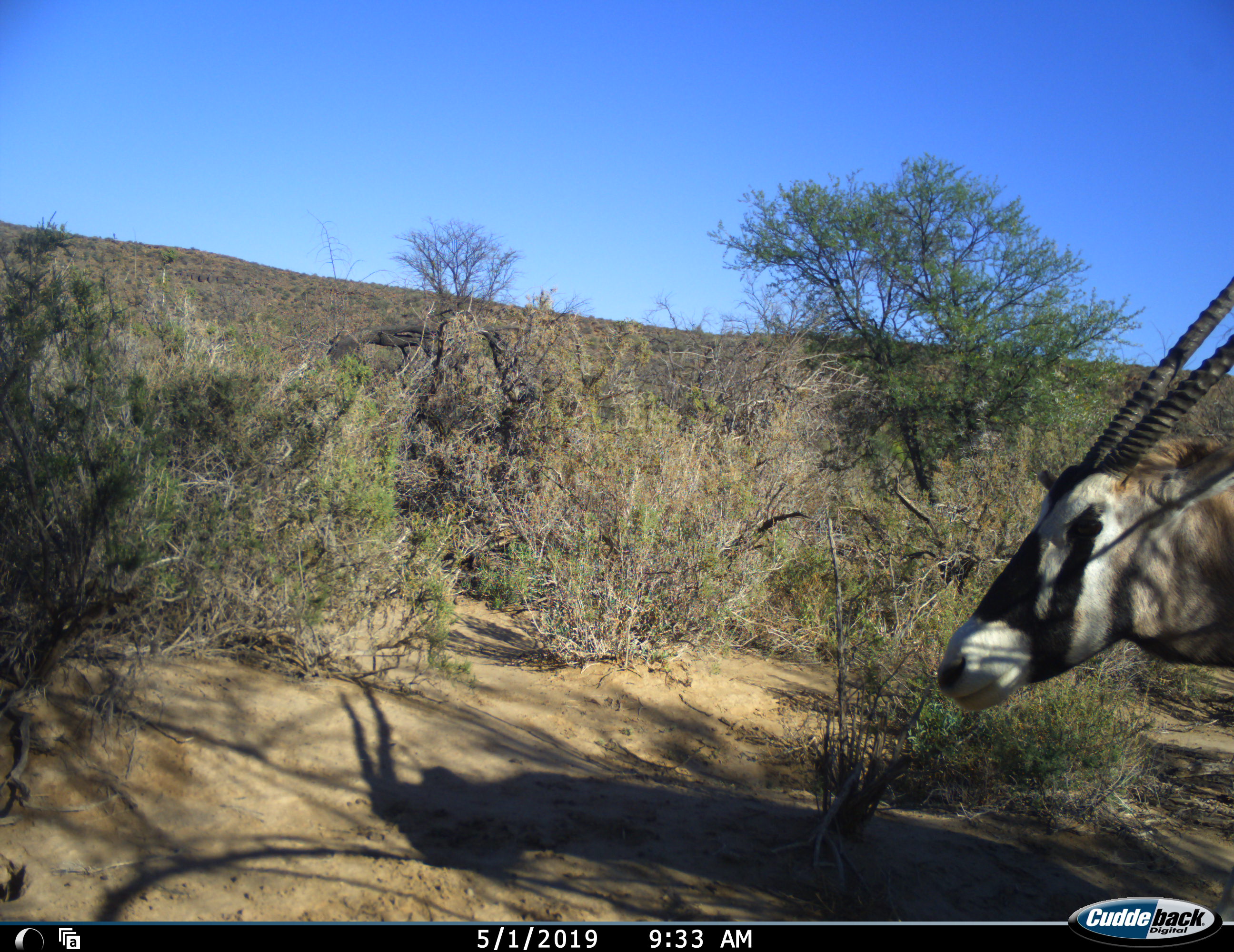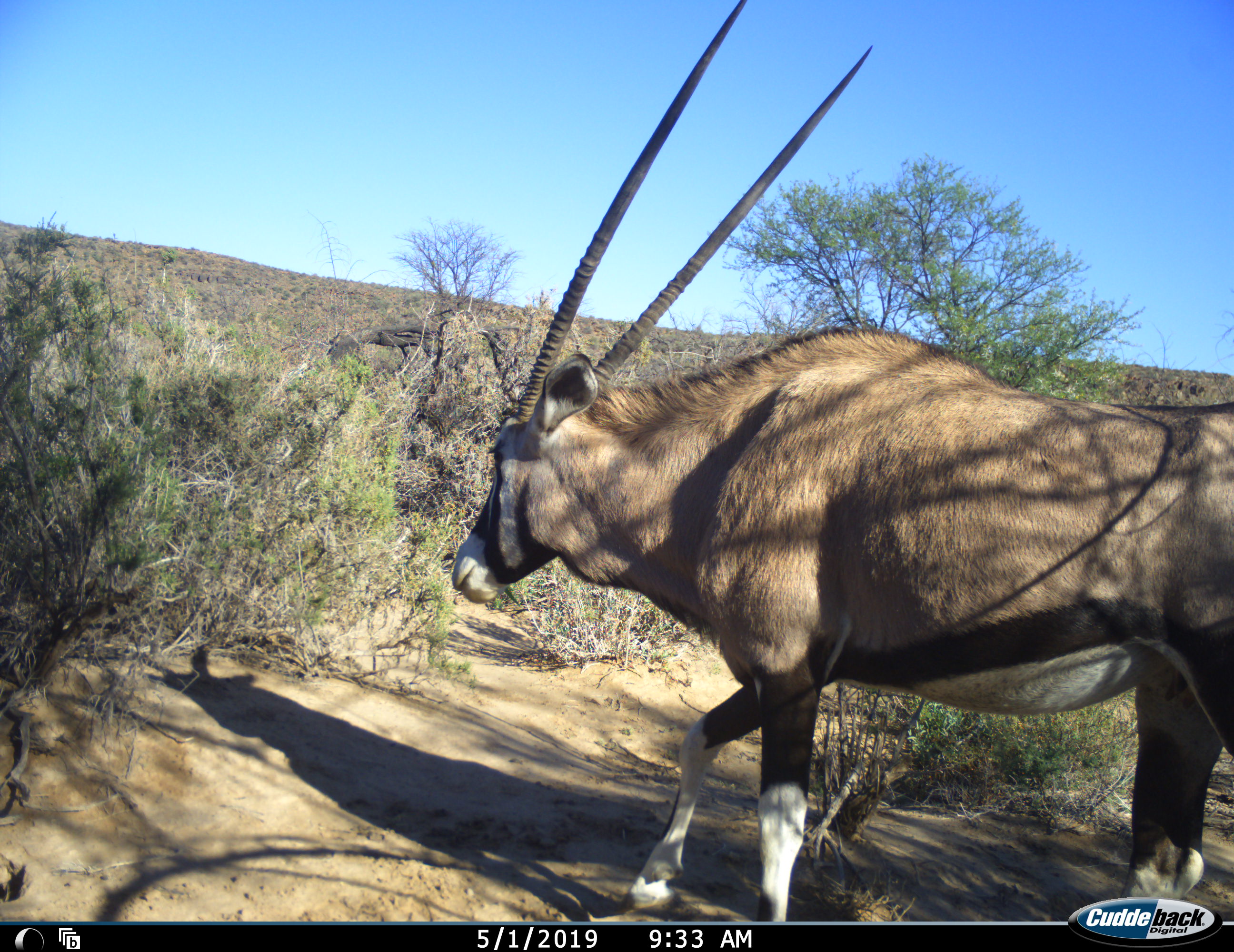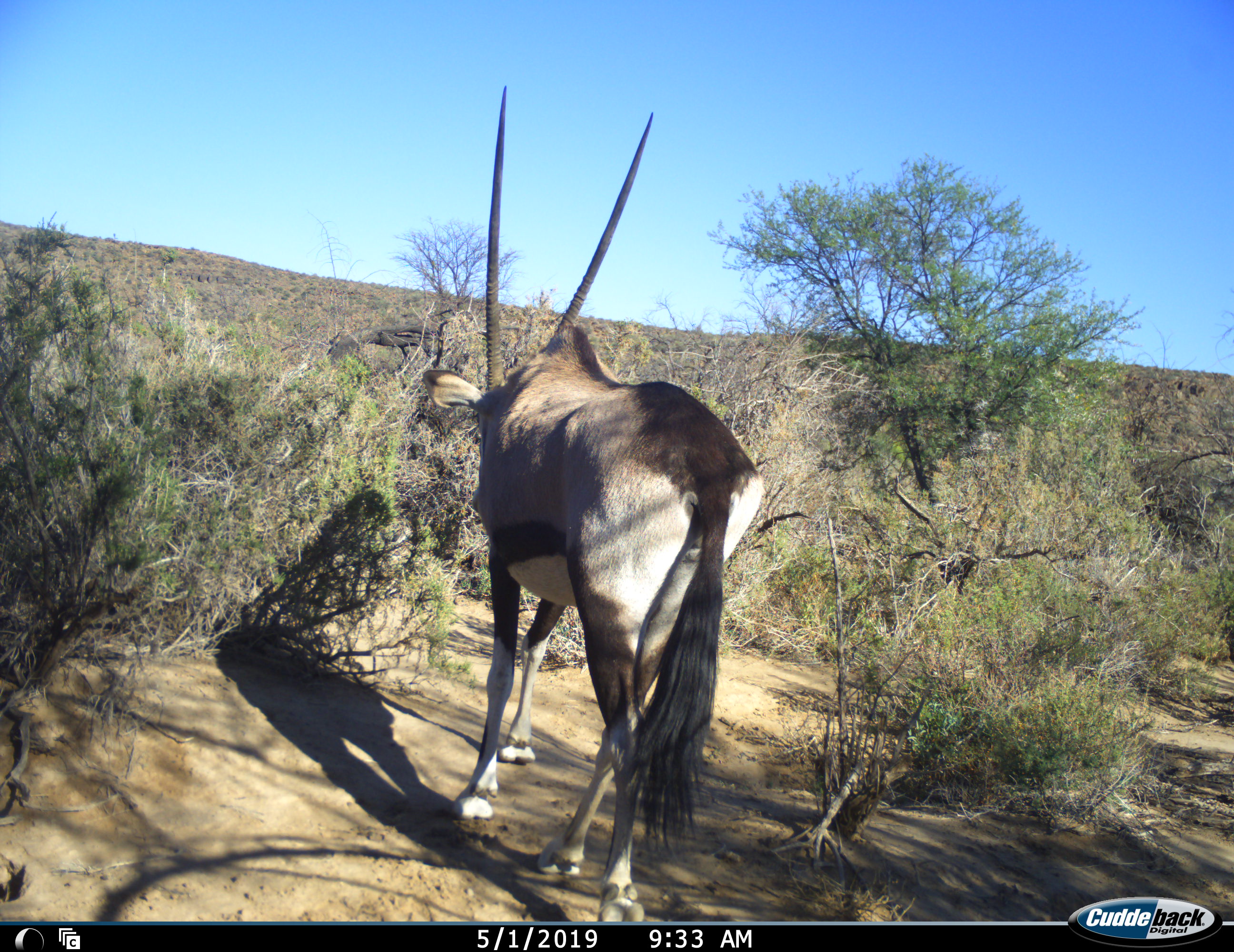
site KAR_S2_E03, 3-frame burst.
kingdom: Animalia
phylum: Chordata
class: Mammalia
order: Artiodactyla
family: Bovidae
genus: Oryx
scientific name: Oryx gazella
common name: gemsbok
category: oryx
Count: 1.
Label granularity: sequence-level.